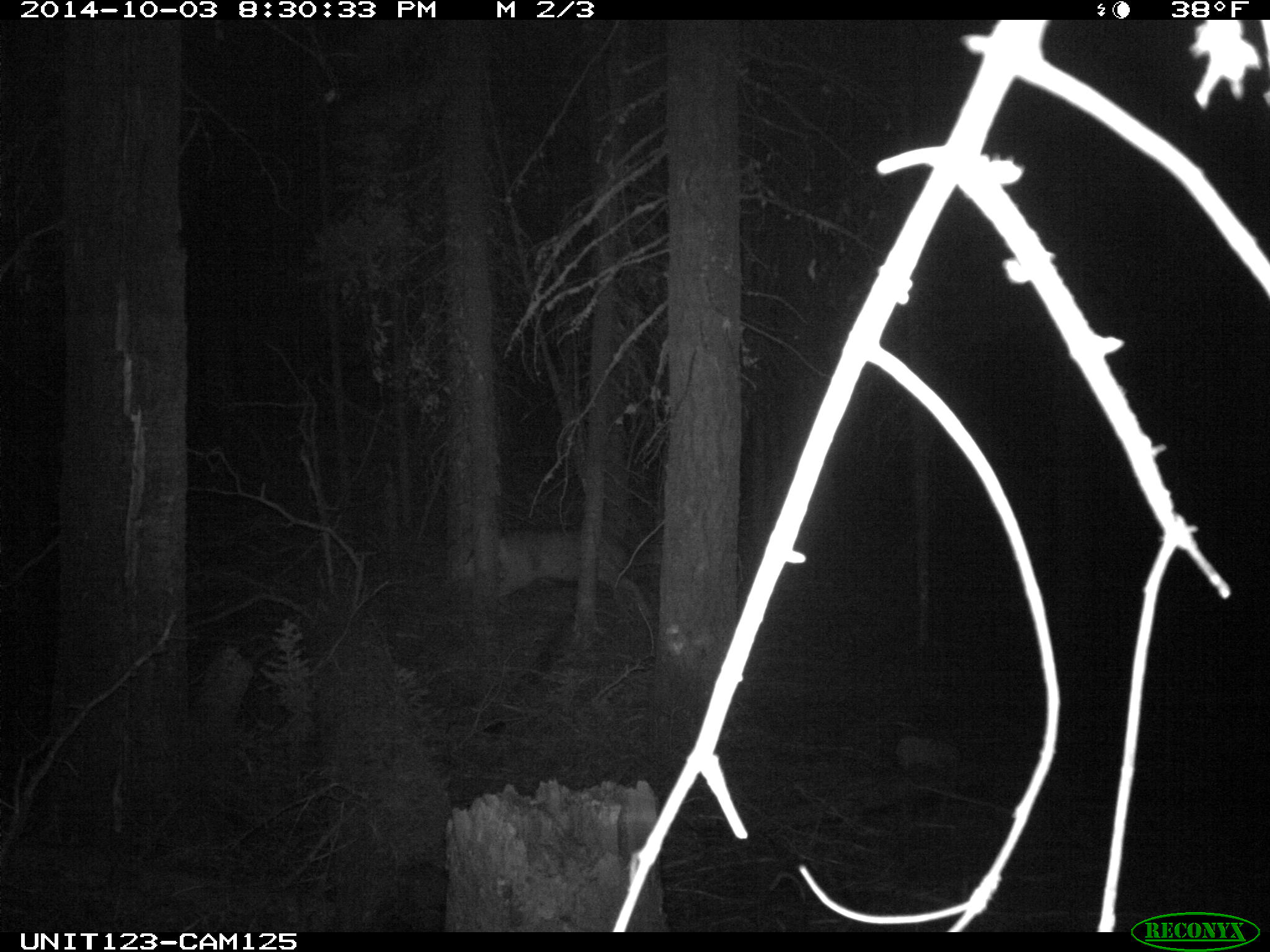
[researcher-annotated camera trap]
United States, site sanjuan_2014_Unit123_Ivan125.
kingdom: Animalia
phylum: Chordata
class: Mammalia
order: Artiodactyla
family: Cervidae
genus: Odocoileus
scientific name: Odocoileus hemionus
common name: mule deer